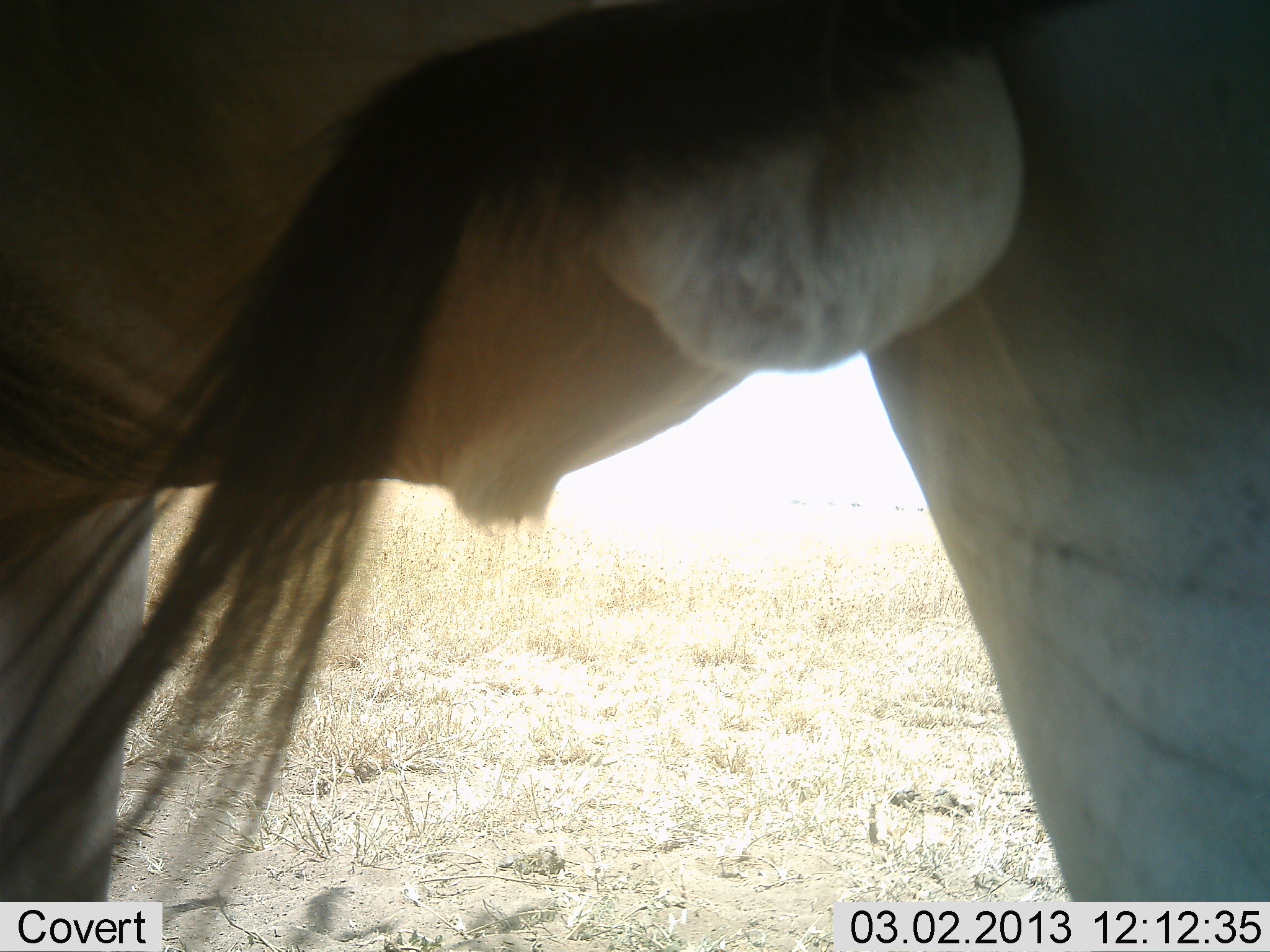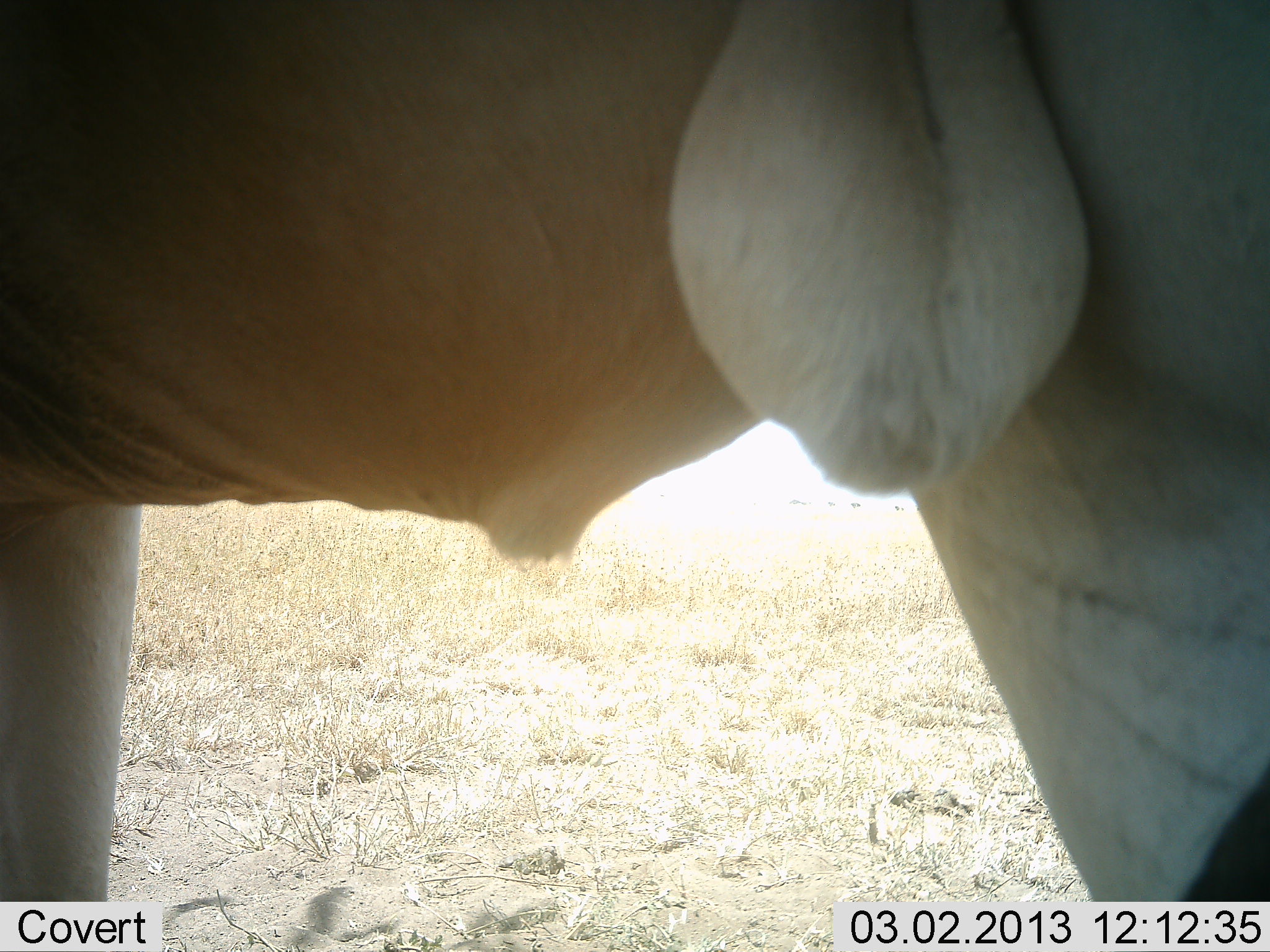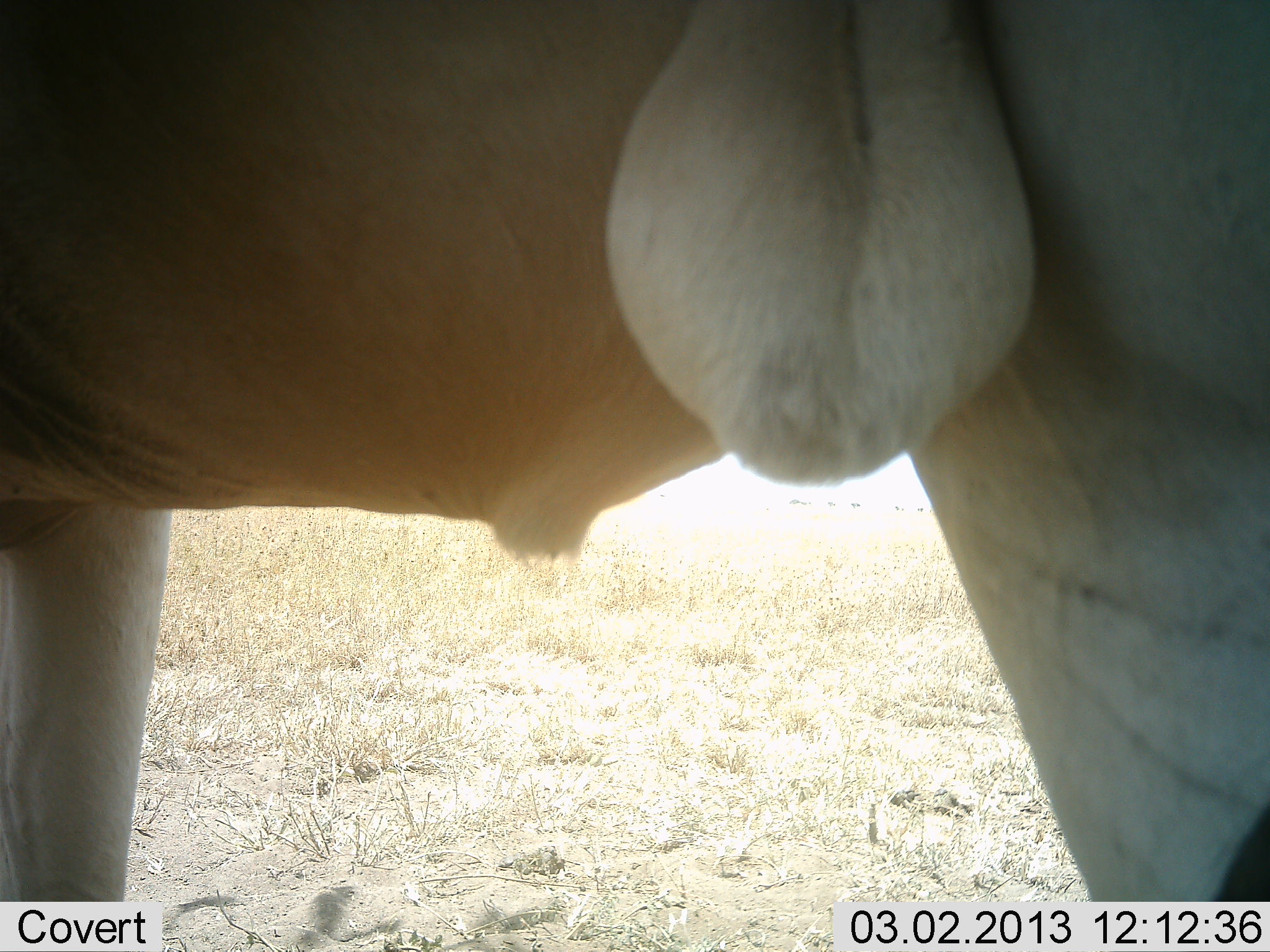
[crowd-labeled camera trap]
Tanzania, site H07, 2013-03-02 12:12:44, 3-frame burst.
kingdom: Animalia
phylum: Chordata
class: Mammalia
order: Artiodactyla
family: Bovidae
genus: Alcelaphus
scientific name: Alcelaphus buselaphus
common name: hartebeest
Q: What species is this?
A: Hartebeest (Alcelaphus buselaphus).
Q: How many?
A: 1.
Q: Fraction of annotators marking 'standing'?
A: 100%.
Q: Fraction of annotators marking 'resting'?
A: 0%.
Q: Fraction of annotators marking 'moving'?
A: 0%.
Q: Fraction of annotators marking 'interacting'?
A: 0%.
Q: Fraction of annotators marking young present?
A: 0%.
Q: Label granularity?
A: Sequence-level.